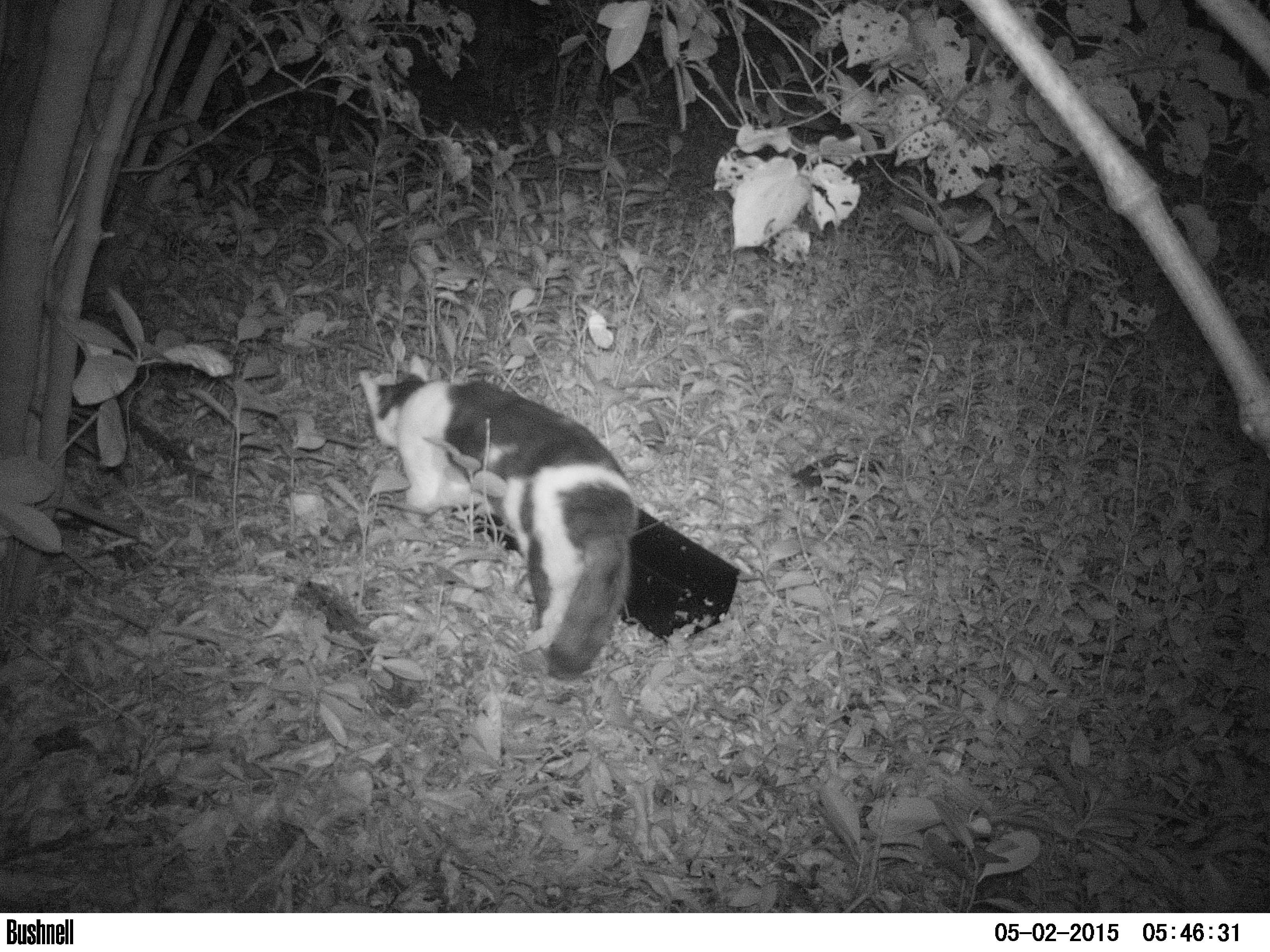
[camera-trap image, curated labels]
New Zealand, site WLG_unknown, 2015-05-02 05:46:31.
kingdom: Animalia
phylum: Chordata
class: Mammalia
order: Carnivora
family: Felidae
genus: Felis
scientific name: Felis catus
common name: domestic cat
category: cat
Cat (domestic cat) (Felis catus).